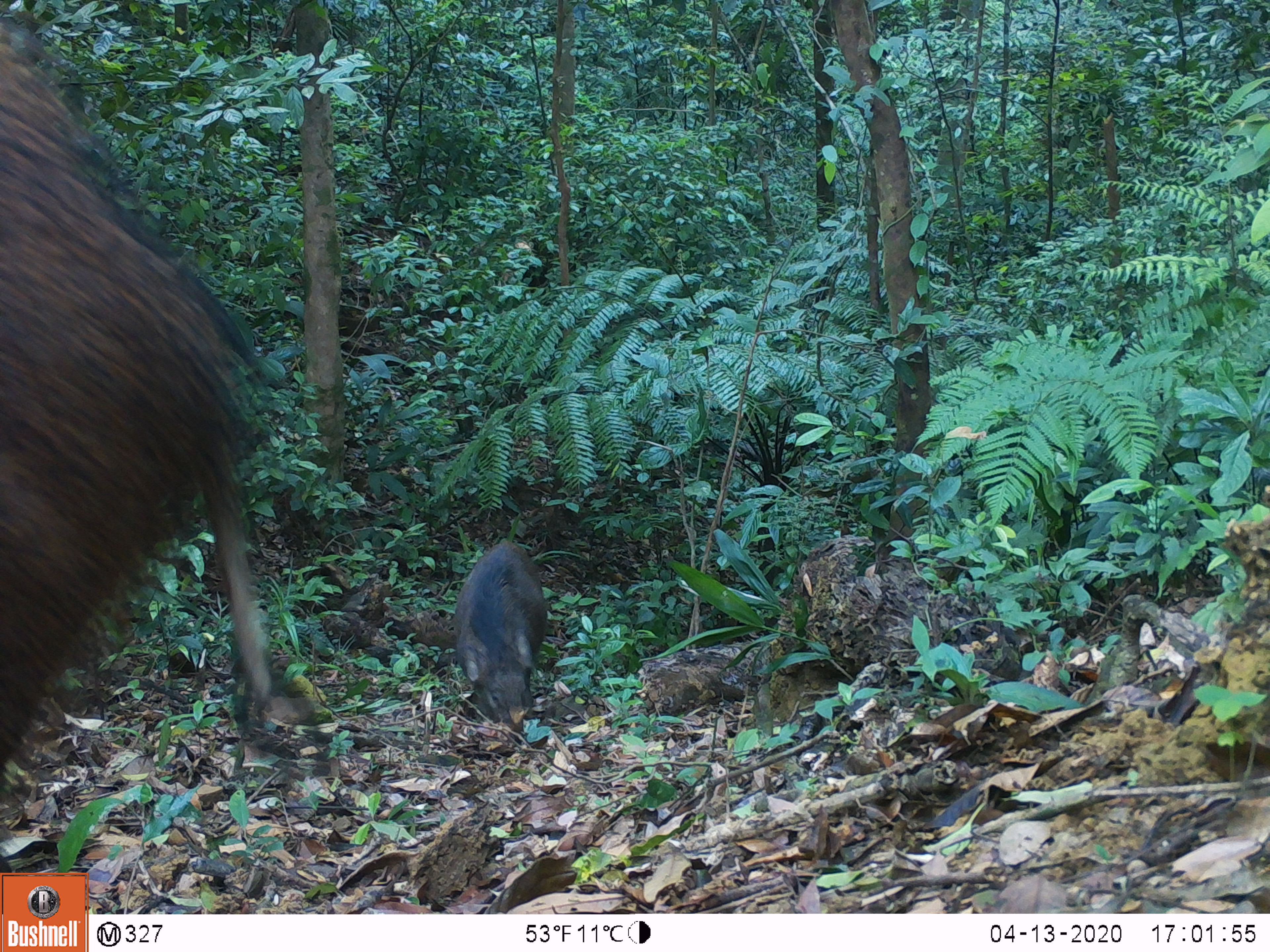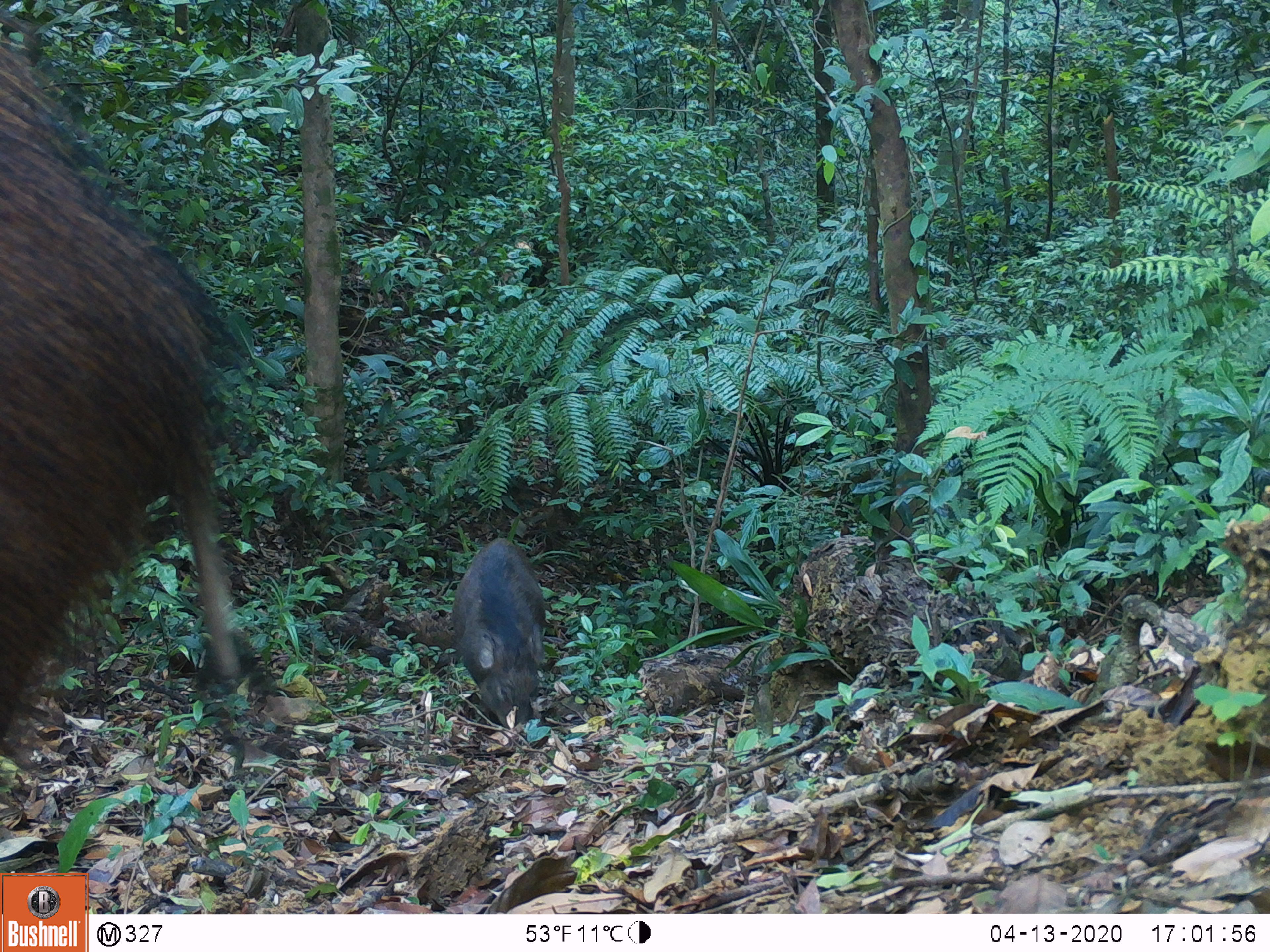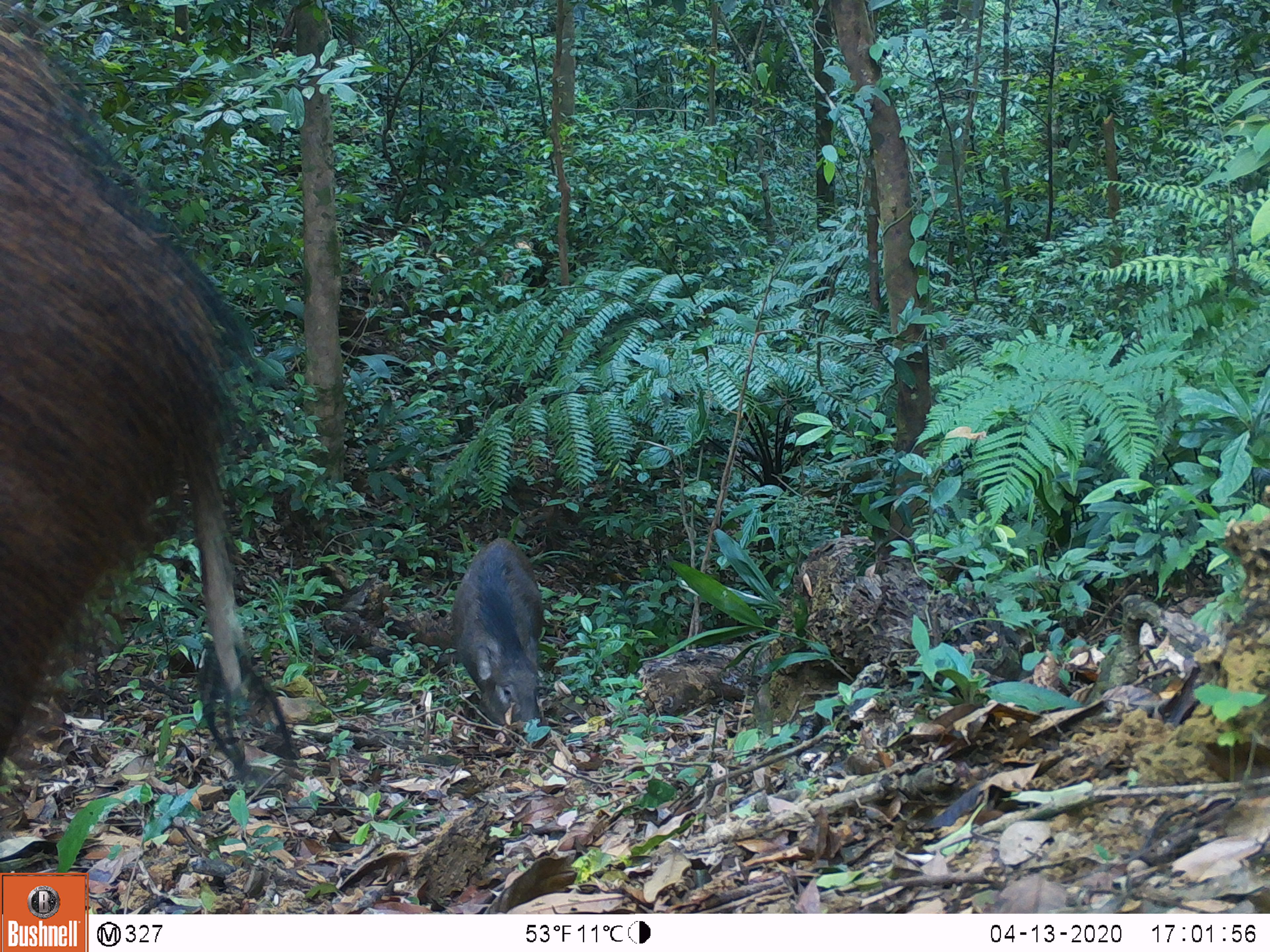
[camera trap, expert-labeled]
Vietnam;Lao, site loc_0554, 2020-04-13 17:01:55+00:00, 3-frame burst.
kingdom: Animalia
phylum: Chordata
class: Mammalia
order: Artiodactyla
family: Suidae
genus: Sus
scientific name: Sus scrofa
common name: eurasian wild pig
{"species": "eurasian wild pig (Sus scrofa)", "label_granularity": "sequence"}